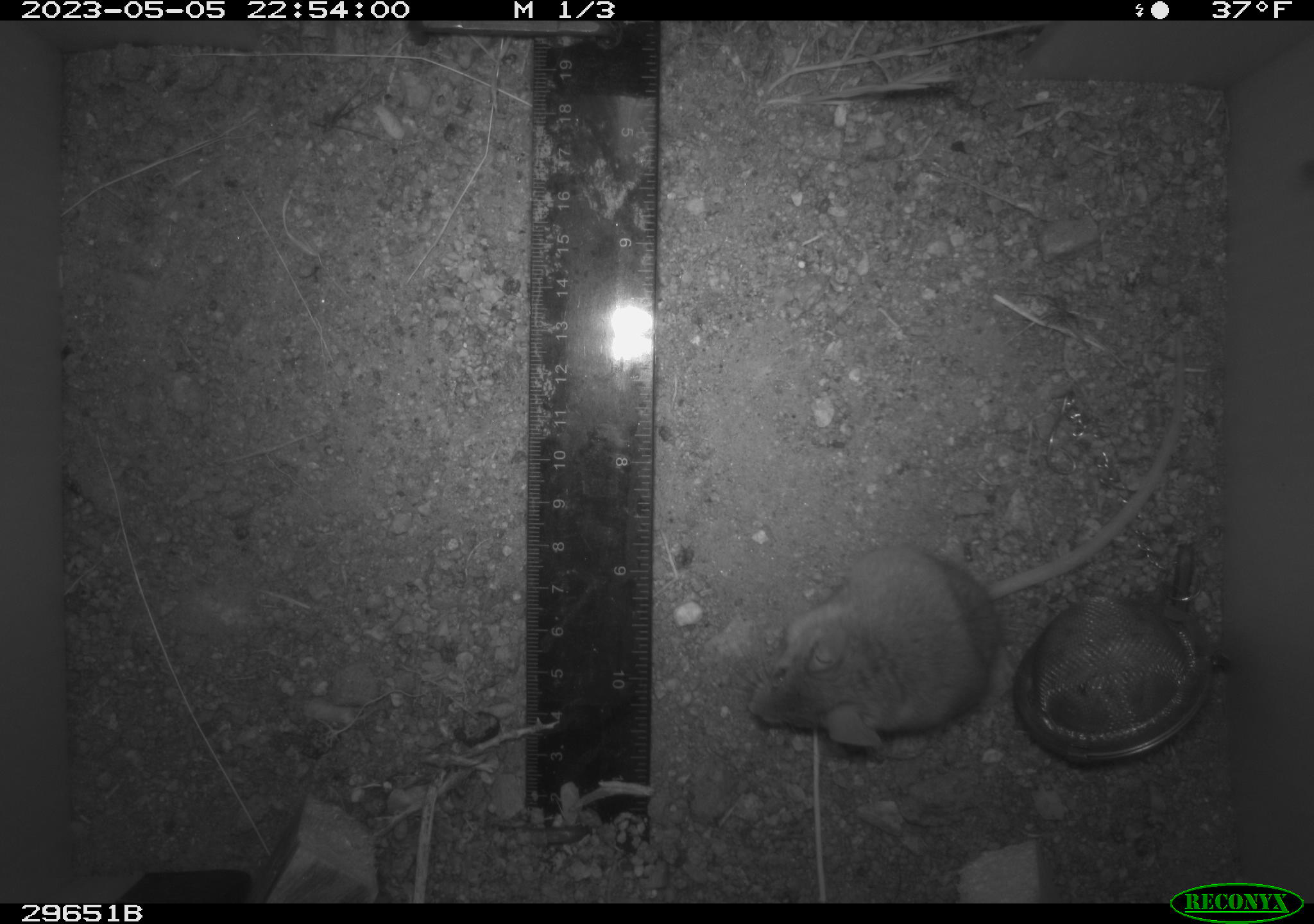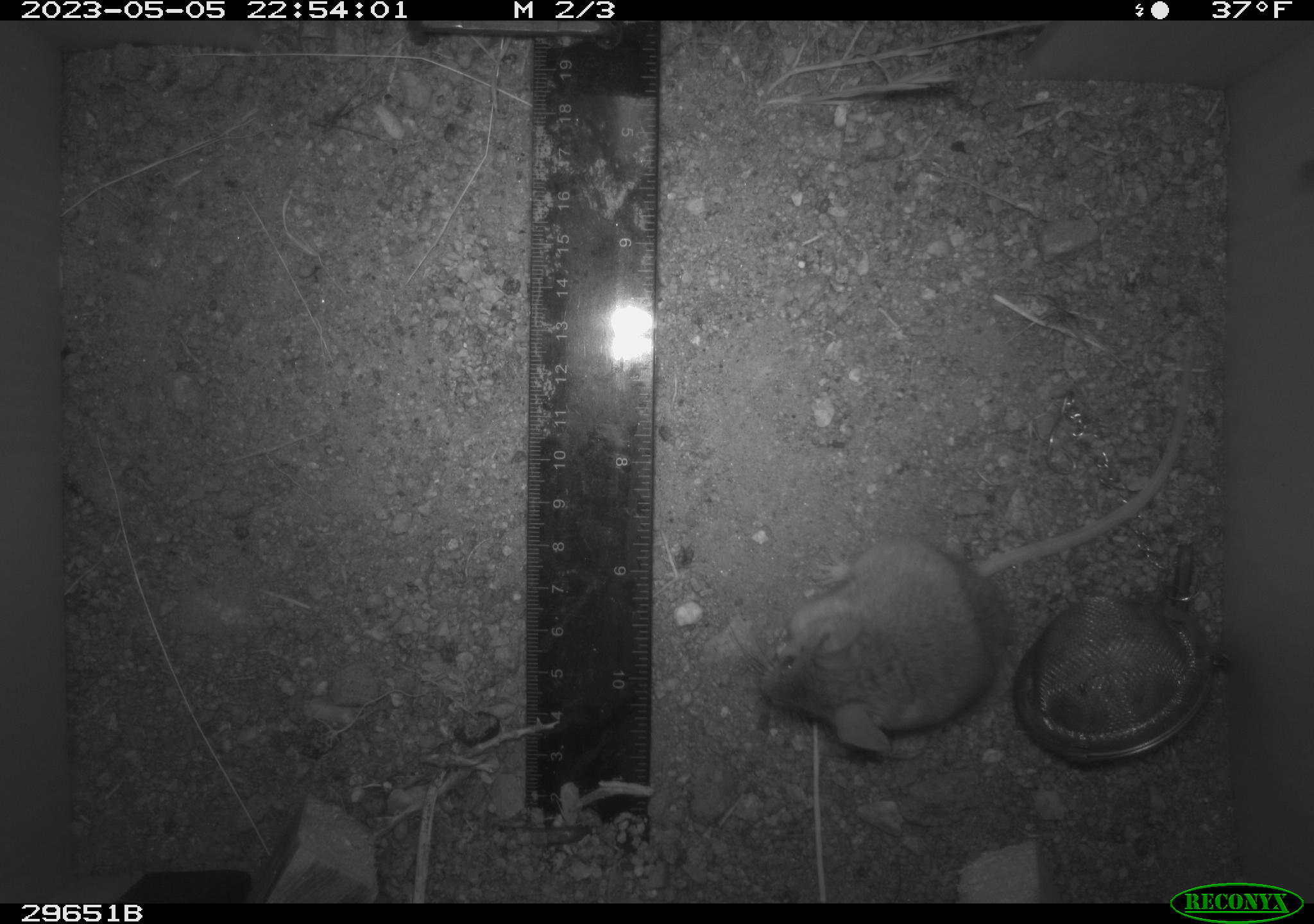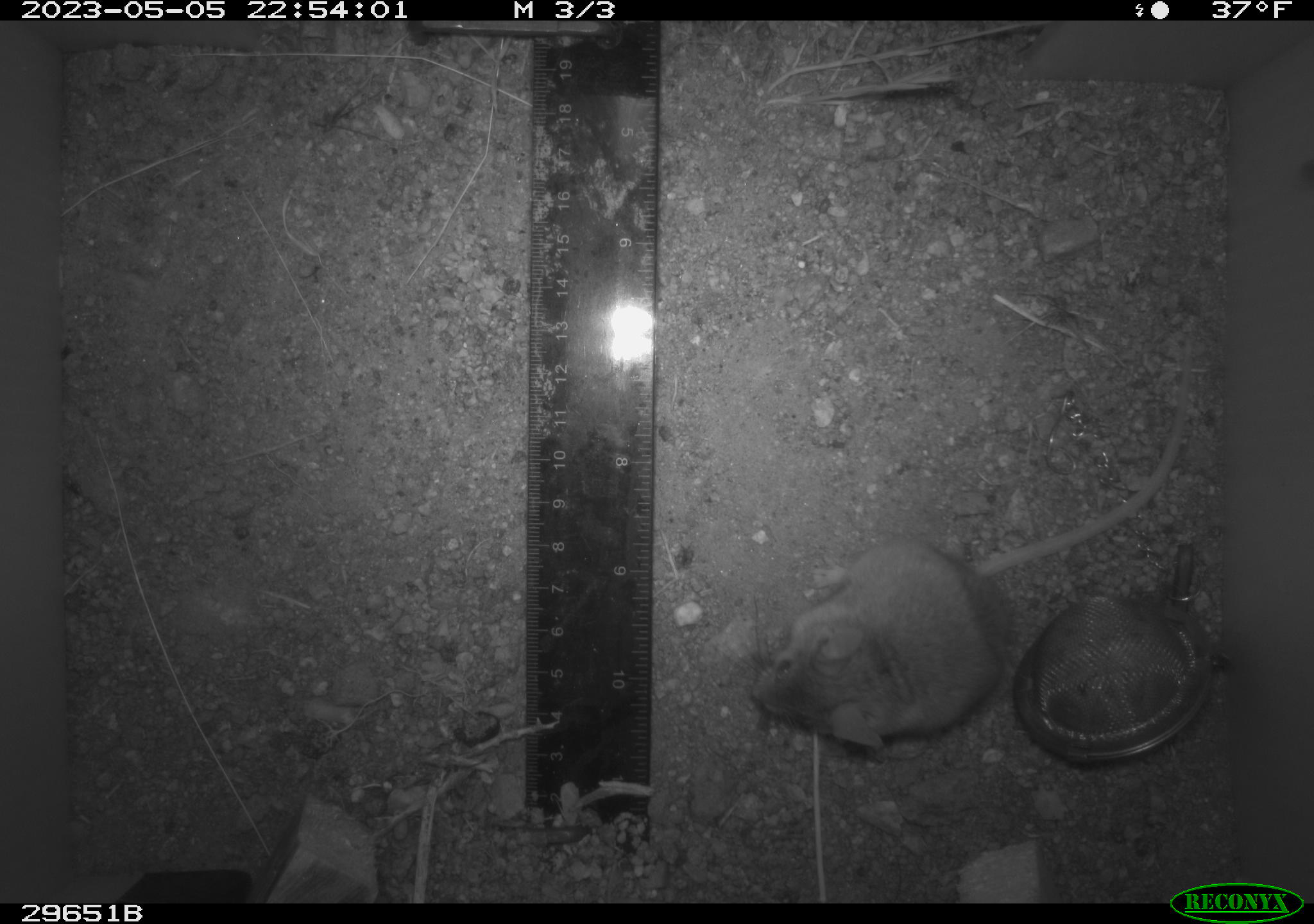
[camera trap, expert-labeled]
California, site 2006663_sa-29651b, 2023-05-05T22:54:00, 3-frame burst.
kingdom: Animalia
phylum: Chordata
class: Mammalia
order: Rodentia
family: Cricetidae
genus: Peromyscus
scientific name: Peromyscus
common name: deer mice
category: peromyscus species